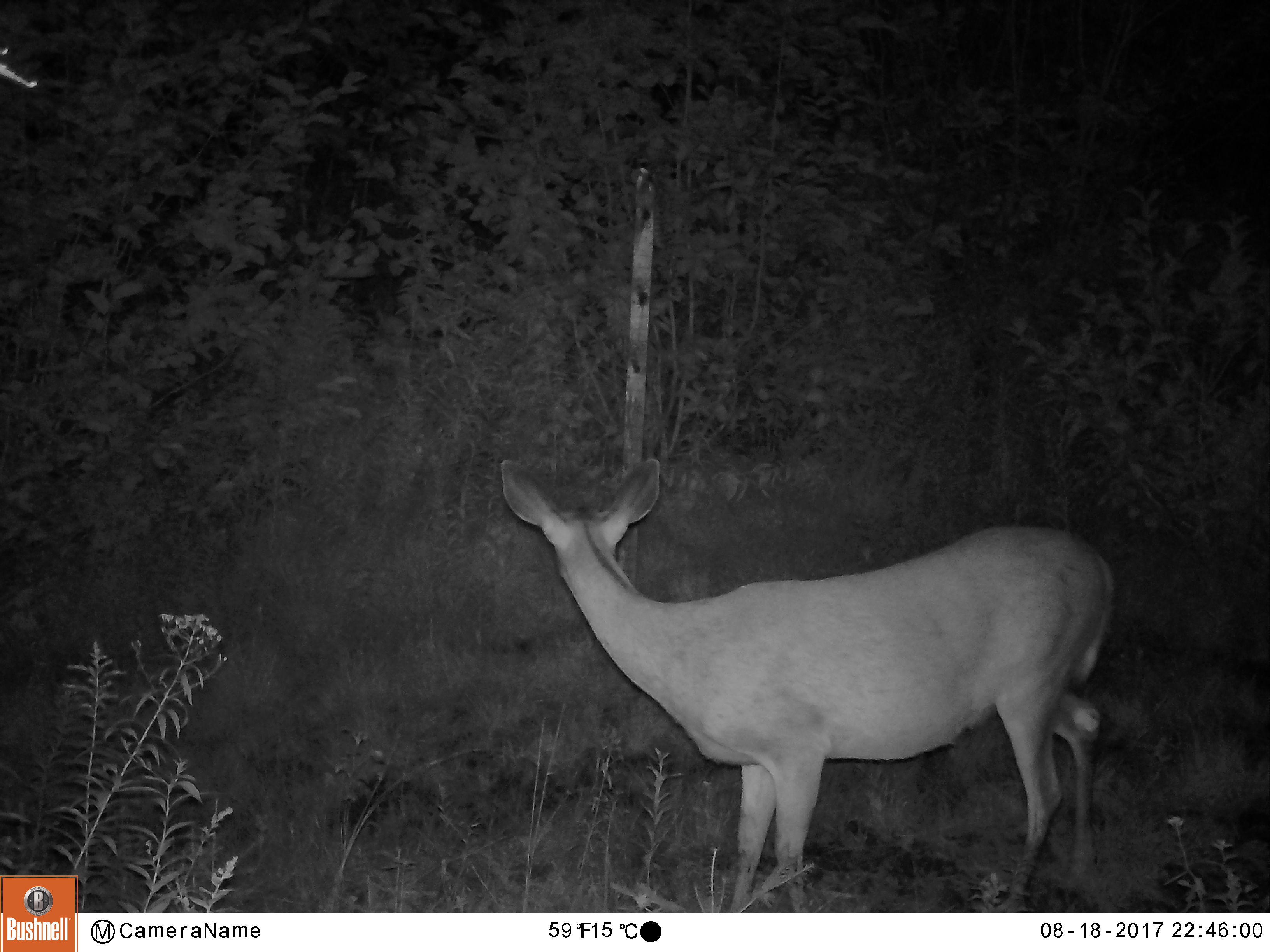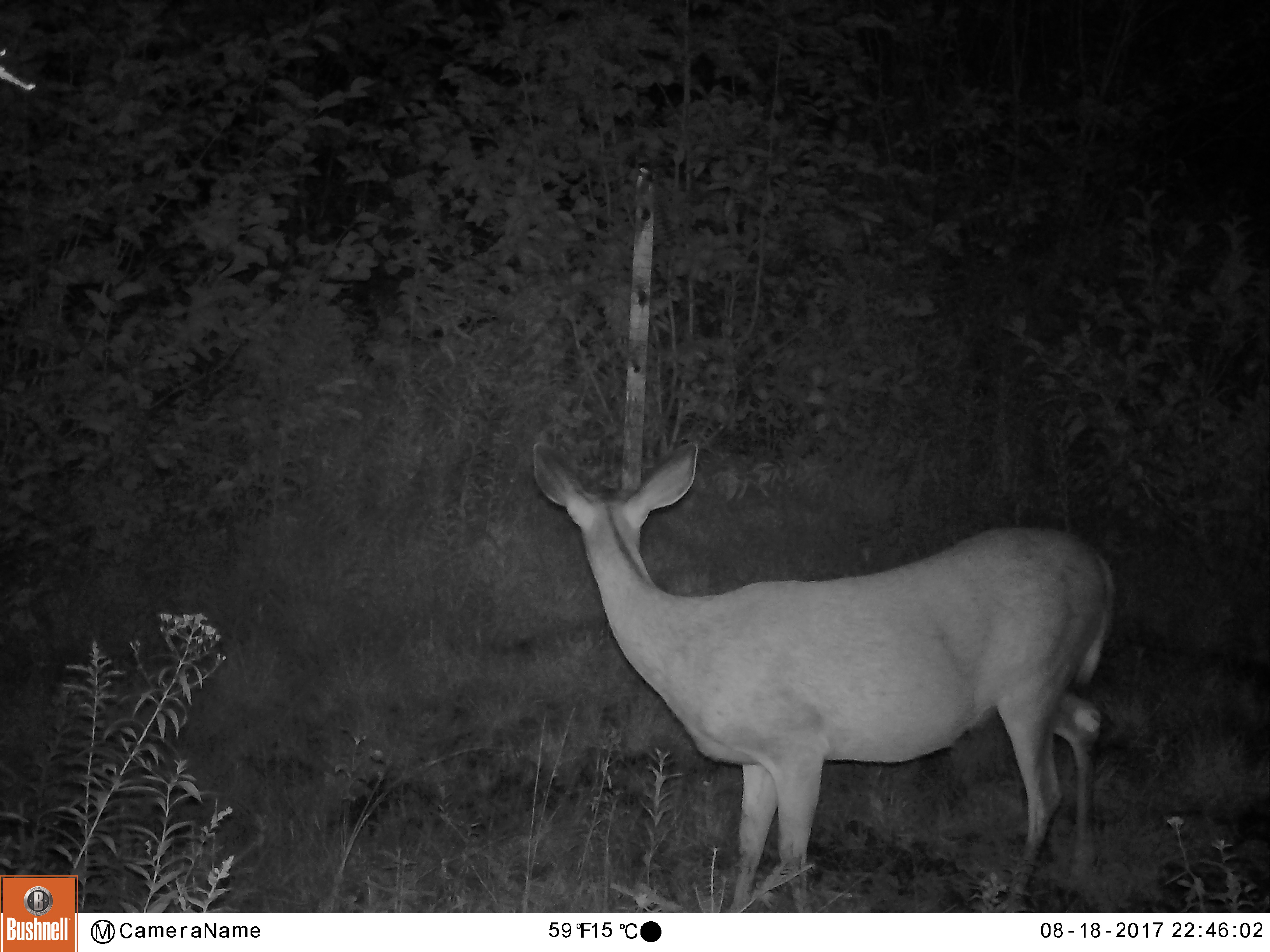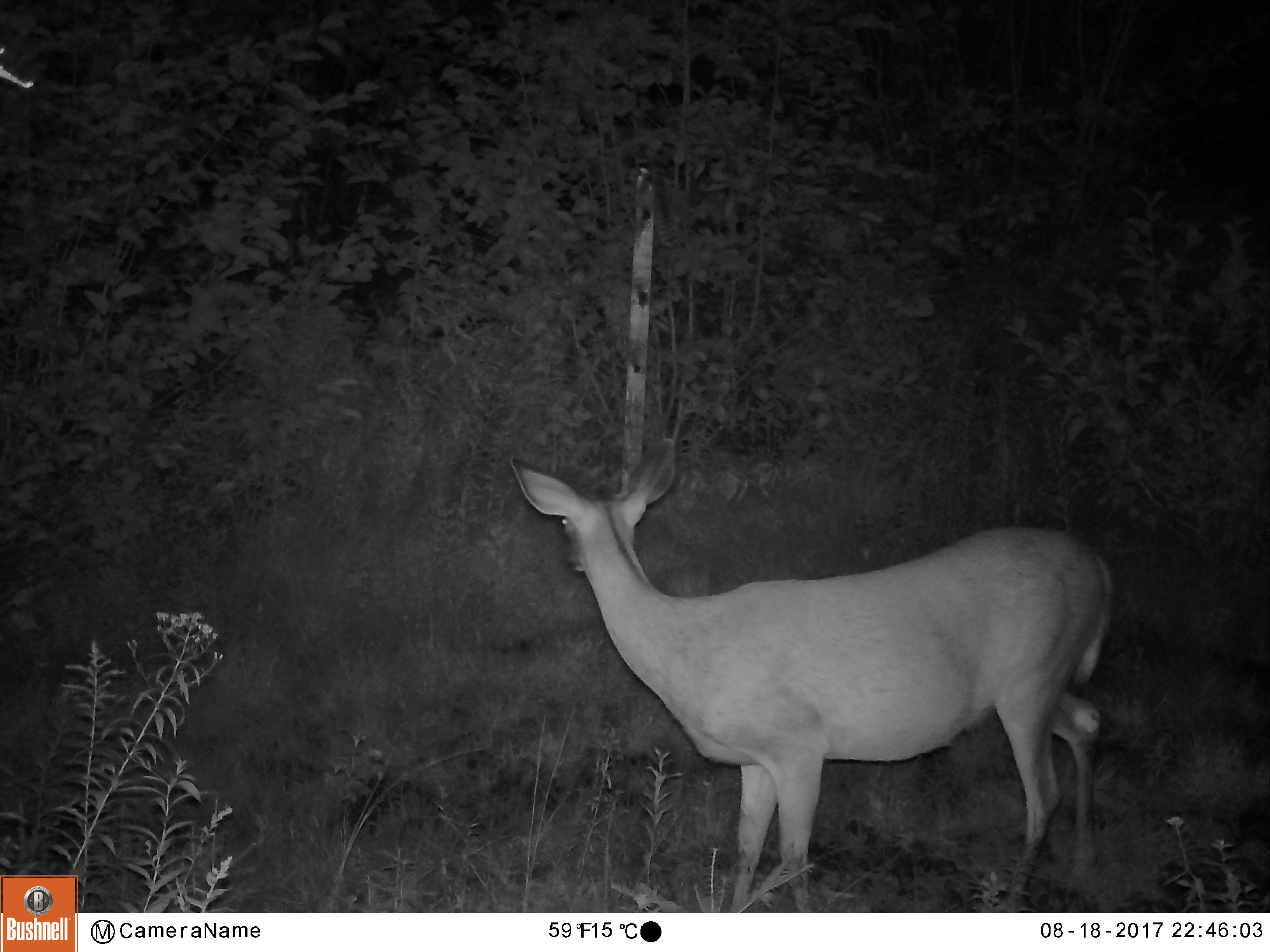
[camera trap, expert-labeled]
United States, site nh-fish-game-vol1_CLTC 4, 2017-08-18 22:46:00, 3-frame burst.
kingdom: Animalia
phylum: Chordata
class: Mammalia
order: Artiodactyla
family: Cervidae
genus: Odocoileus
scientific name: Odocoileus virginianus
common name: white-tailed deer